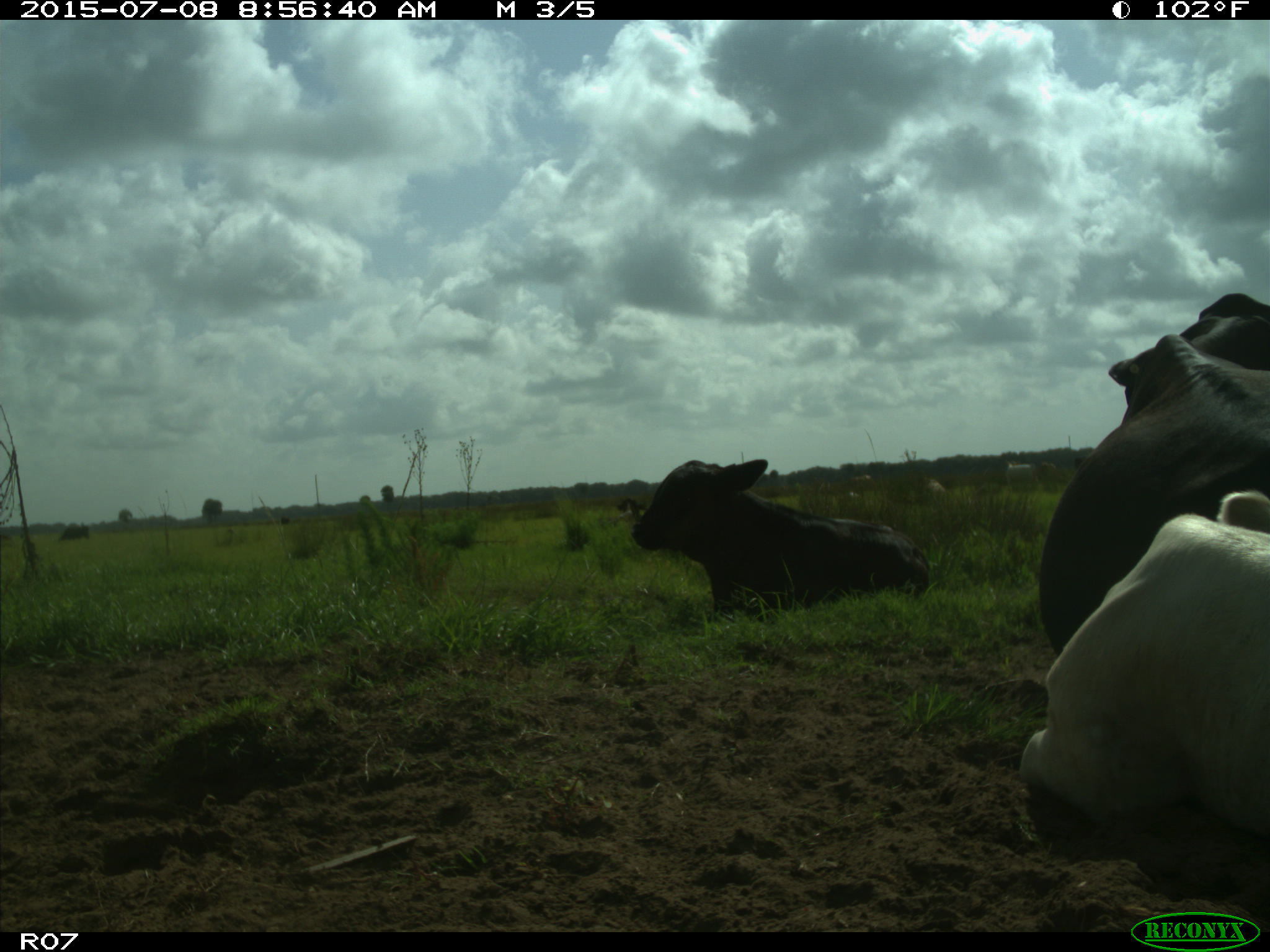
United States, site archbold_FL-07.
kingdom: Animalia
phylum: Chordata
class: Mammalia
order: Artiodactyla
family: Bovidae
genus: Bos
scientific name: Bos taurus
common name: domestic cow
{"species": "Bos taurus (domestic cow)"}